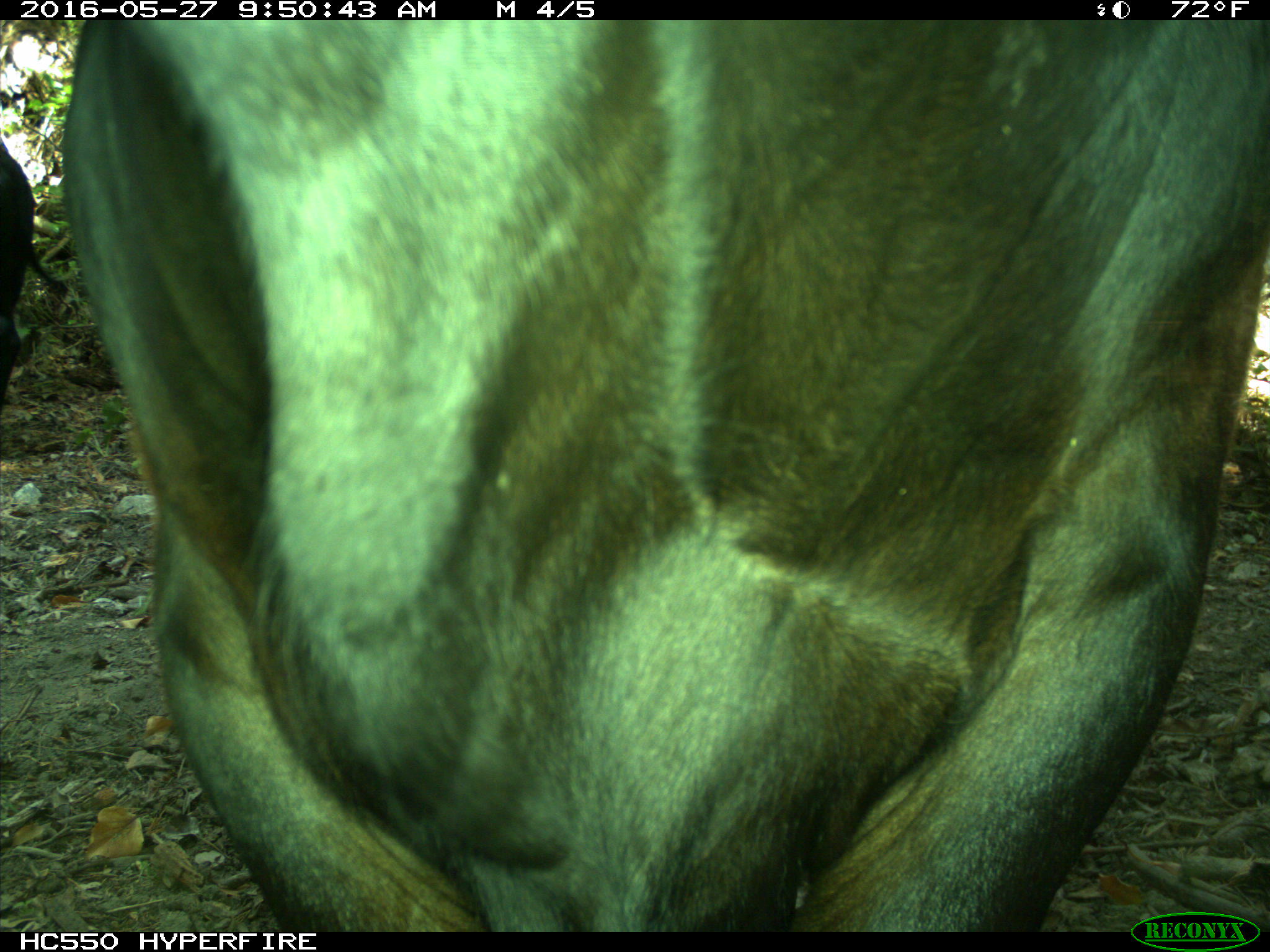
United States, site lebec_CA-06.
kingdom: Animalia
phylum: Chordata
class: Mammalia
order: Artiodactyla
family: Bovidae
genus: Bos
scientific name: Bos taurus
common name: domestic cow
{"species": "Bos taurus (domestic cow)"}